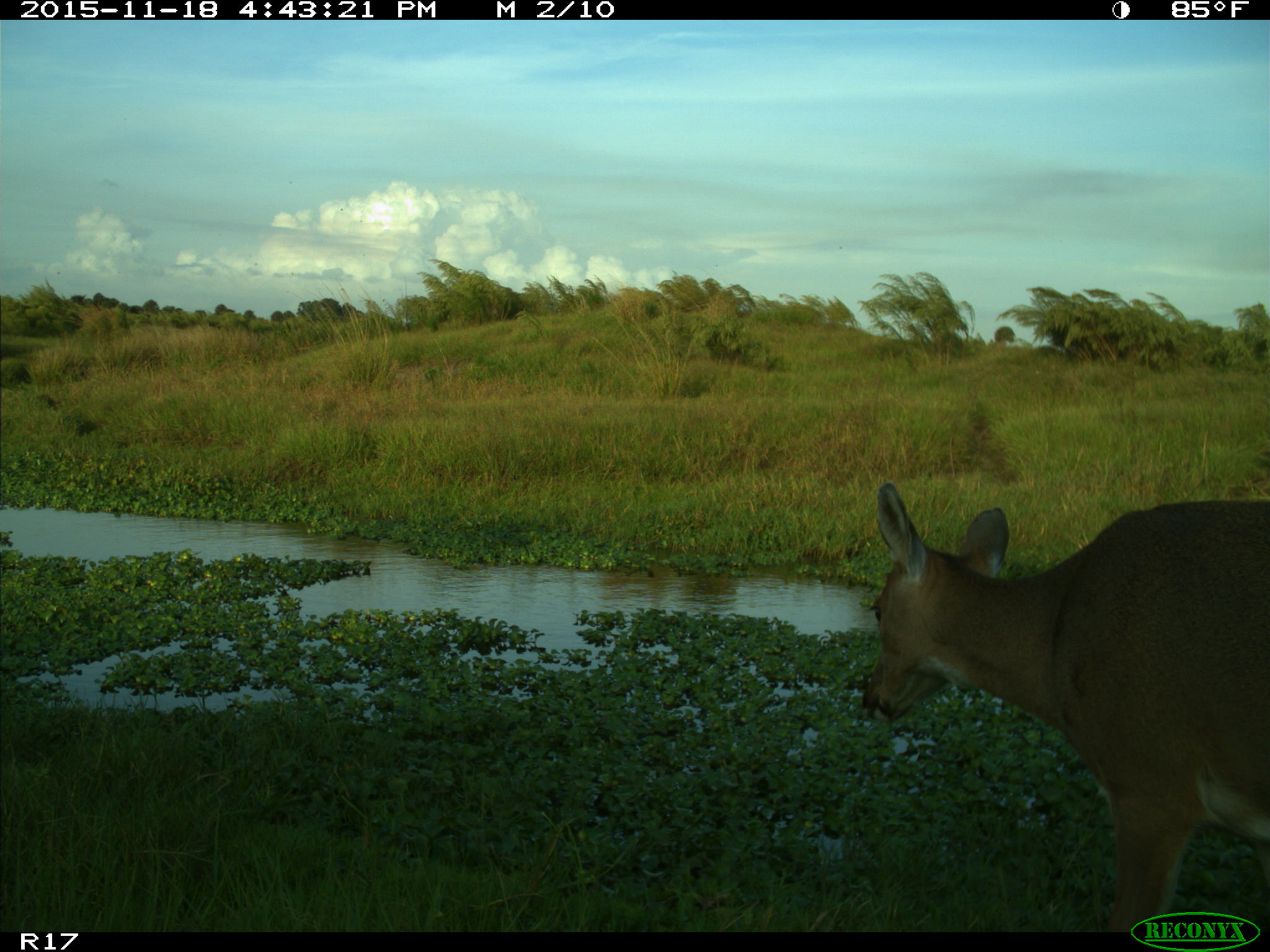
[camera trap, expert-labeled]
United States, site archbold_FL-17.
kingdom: Animalia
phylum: Chordata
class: Mammalia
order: Artiodactyla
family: Cervidae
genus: Odocoileus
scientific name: Odocoileus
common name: deer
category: unidentified deer